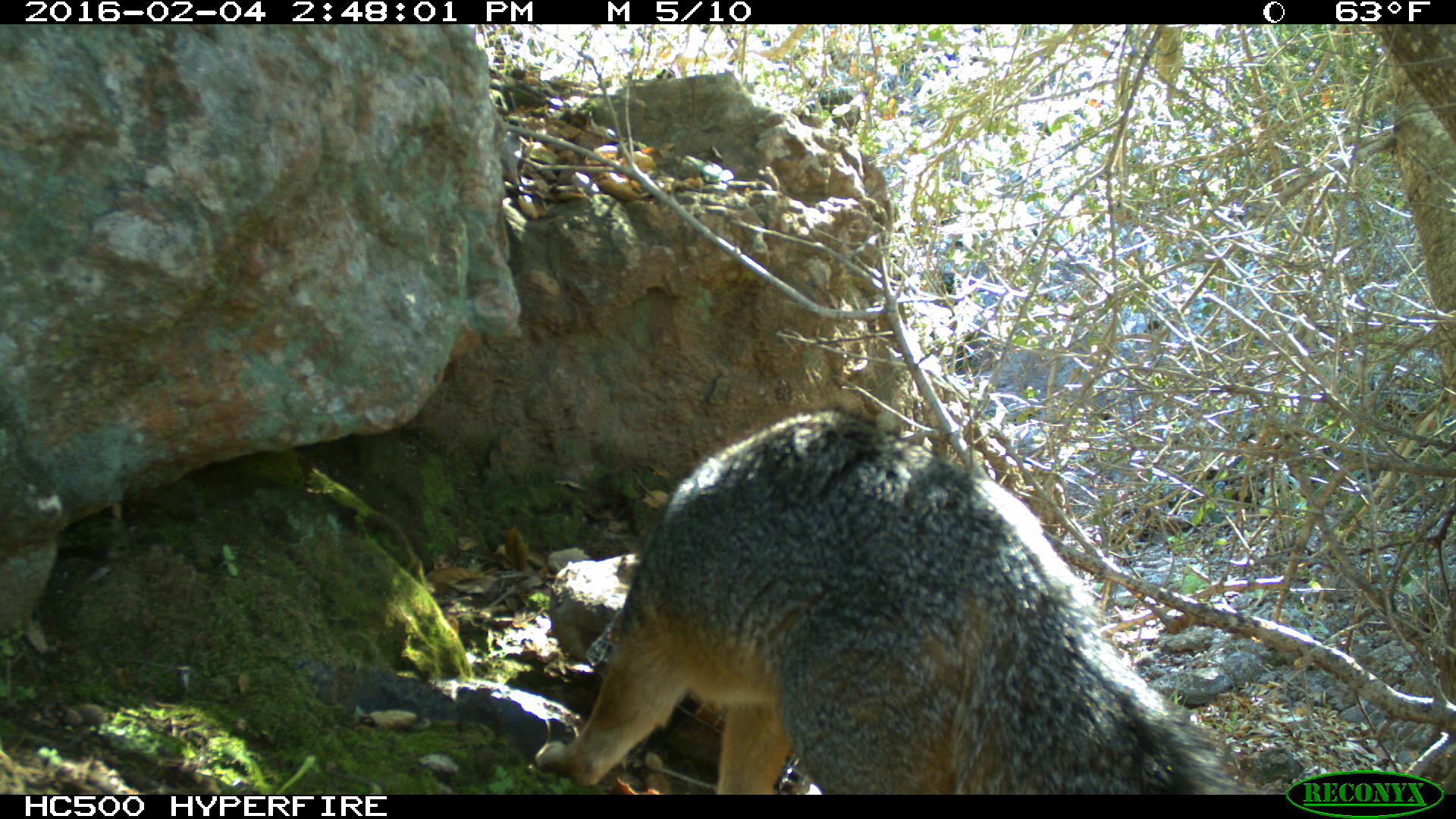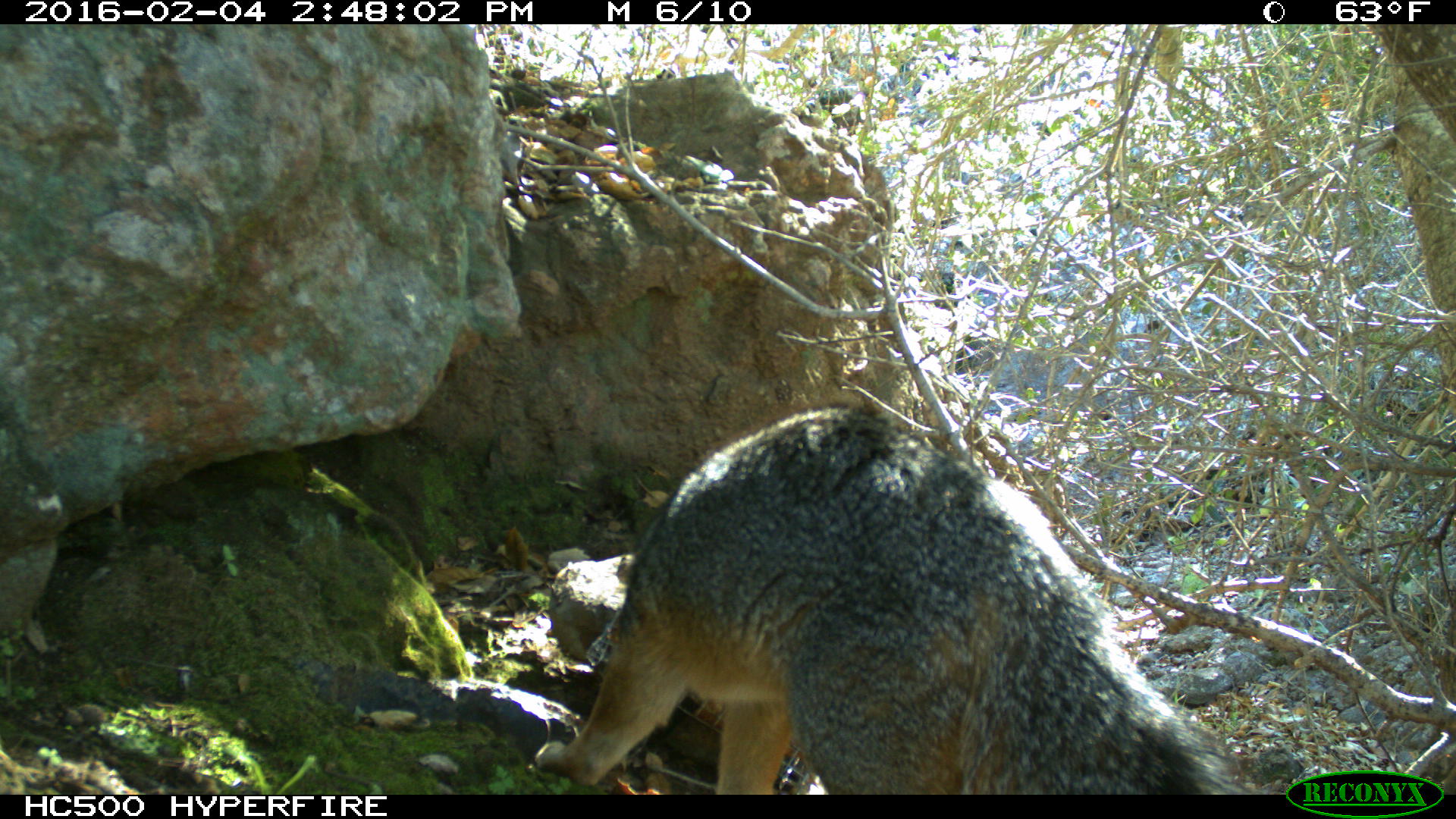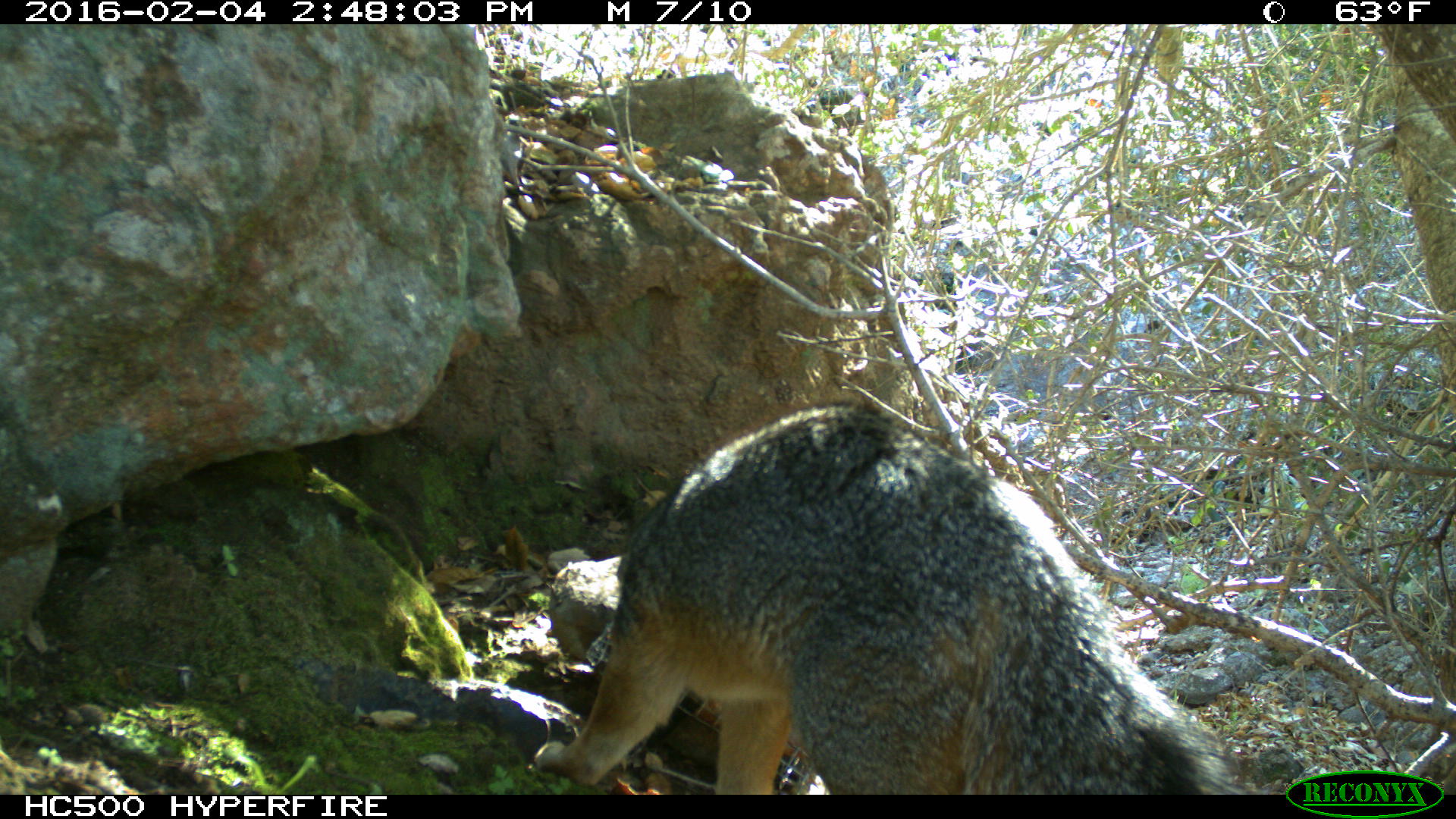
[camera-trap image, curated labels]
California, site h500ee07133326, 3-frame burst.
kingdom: Animalia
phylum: Chordata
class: Mammalia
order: Carnivora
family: Canidae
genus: Urocyon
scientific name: Urocyon littoralis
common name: island fox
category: fox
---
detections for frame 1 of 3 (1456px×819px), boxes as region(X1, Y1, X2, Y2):
fox: region(536, 404, 1233, 795)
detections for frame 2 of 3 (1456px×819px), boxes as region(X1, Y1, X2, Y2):
fox: region(533, 410, 1253, 794)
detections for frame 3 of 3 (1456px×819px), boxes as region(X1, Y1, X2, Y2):
fox: region(532, 397, 1255, 794)